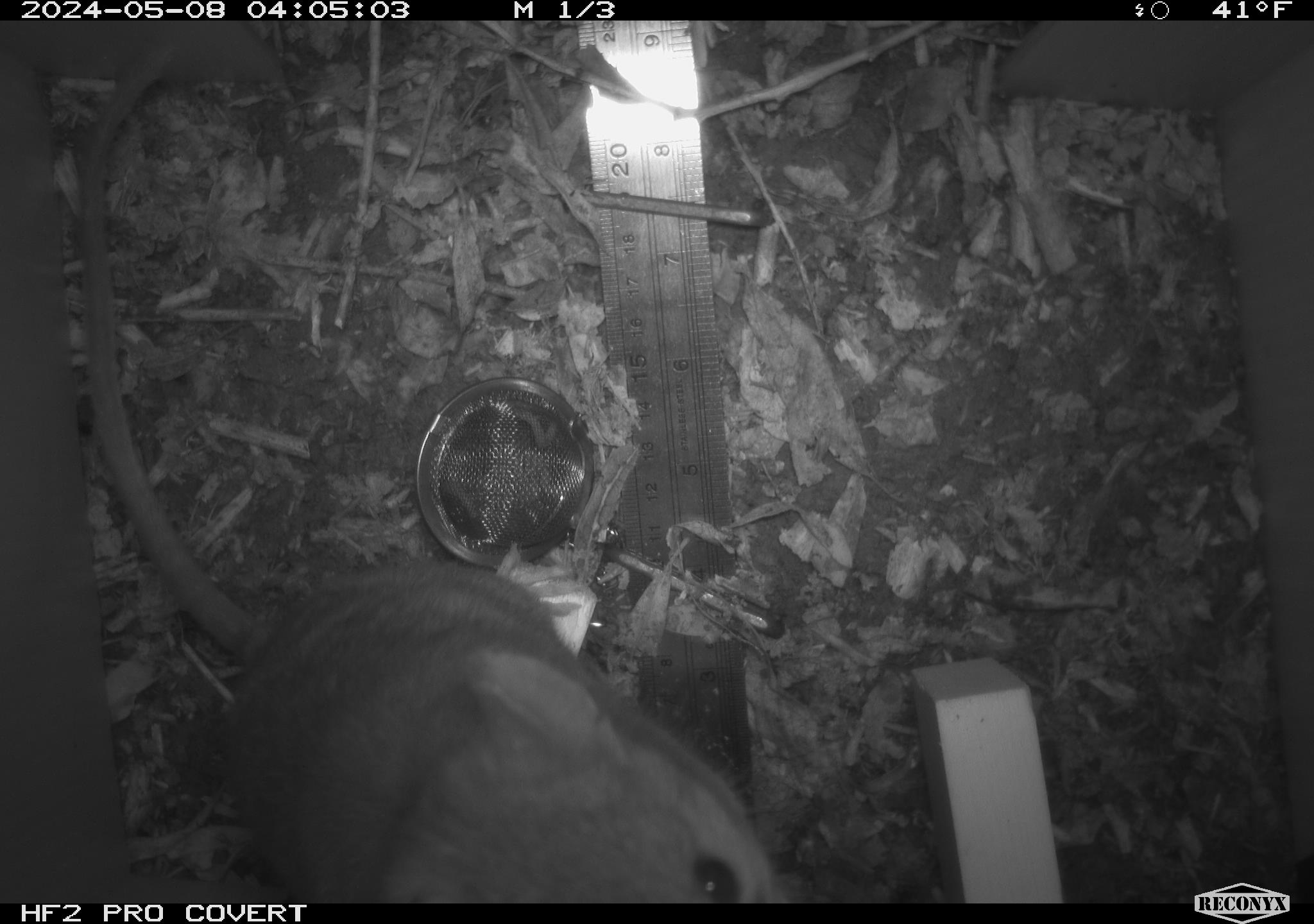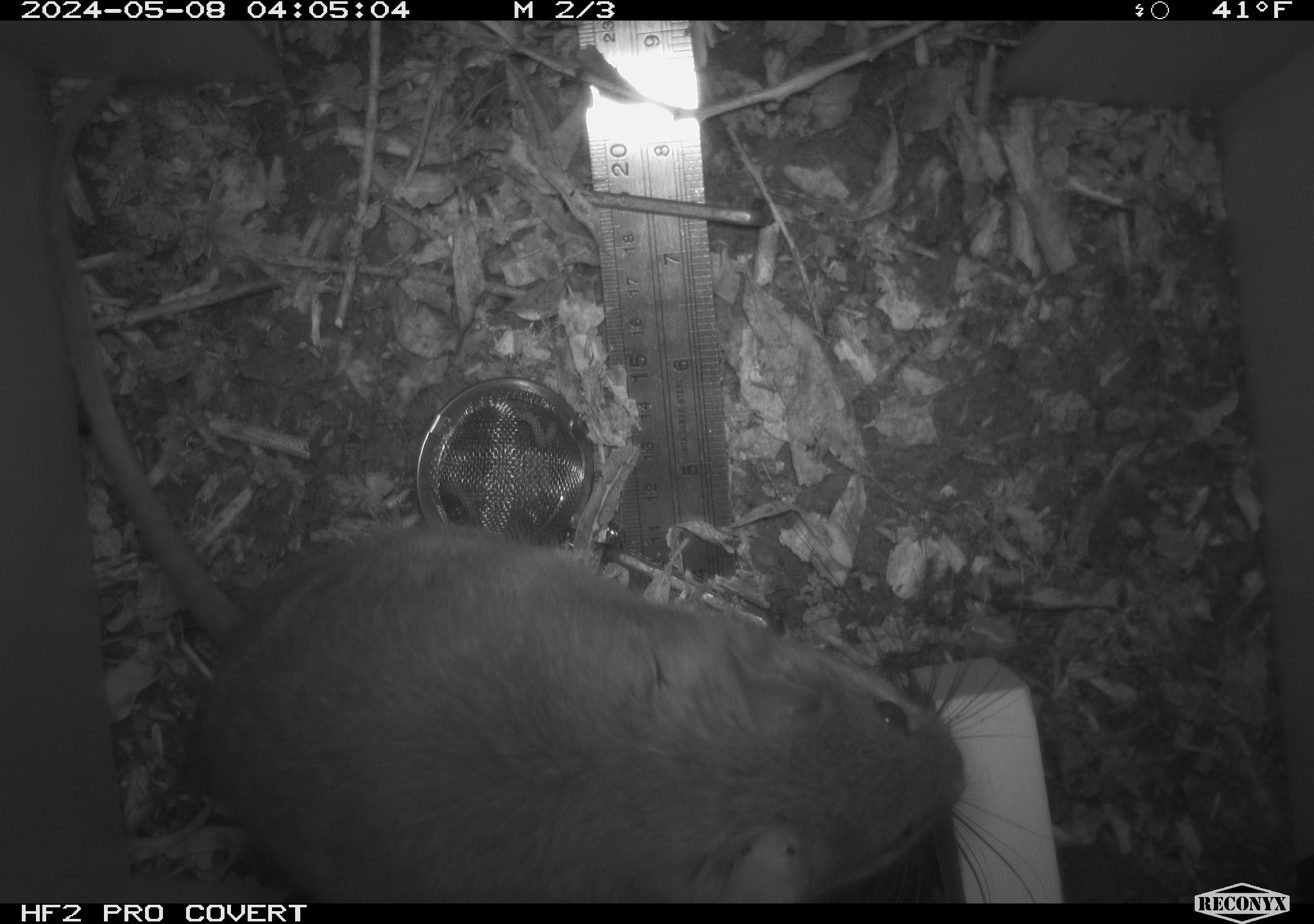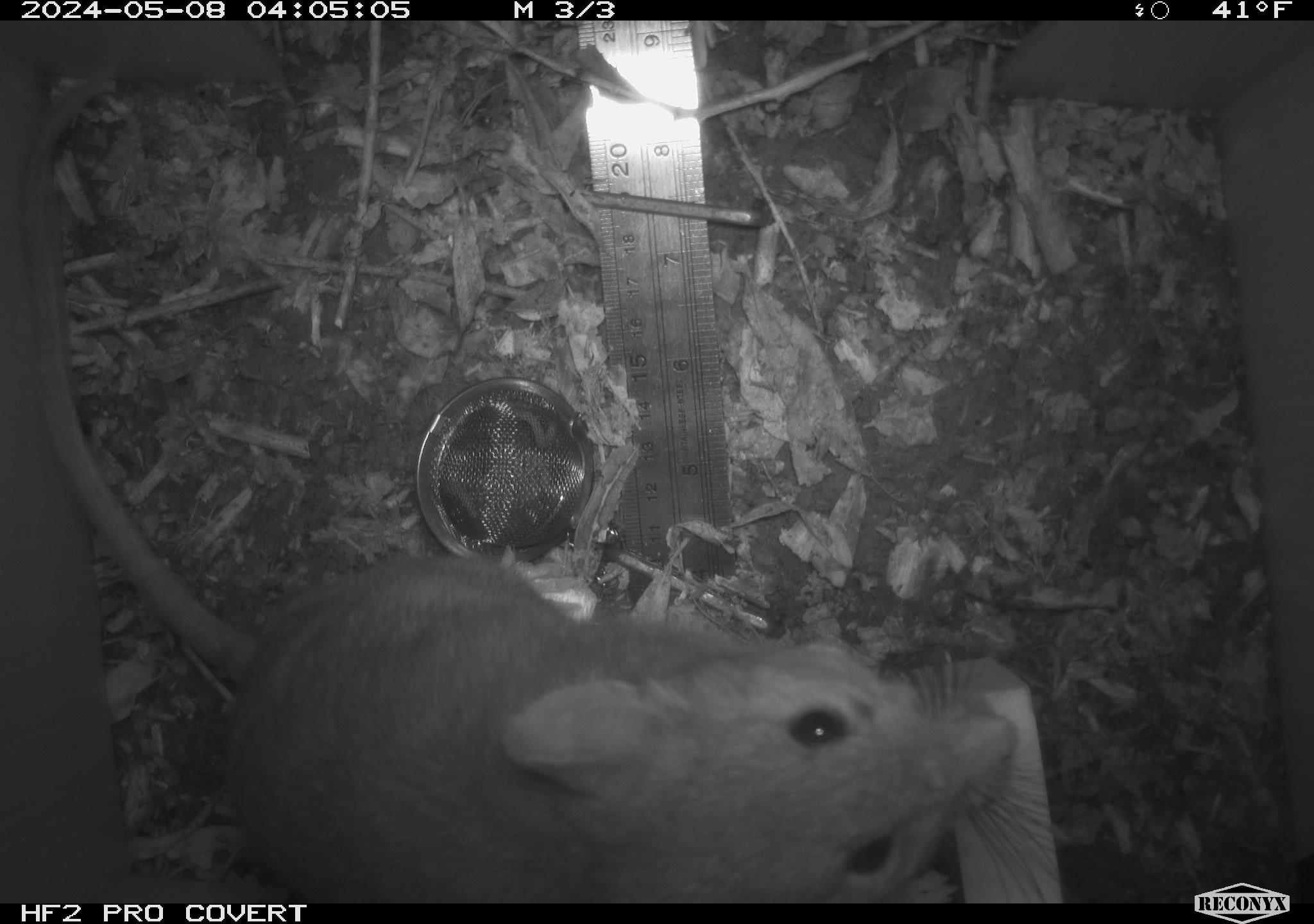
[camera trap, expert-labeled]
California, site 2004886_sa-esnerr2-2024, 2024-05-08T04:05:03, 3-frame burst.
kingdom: Animalia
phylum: Chordata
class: Mammalia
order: Rodentia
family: Muridae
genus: Rattus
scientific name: Rattus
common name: rat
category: rattus species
Rattus species (rat) (Rattus).